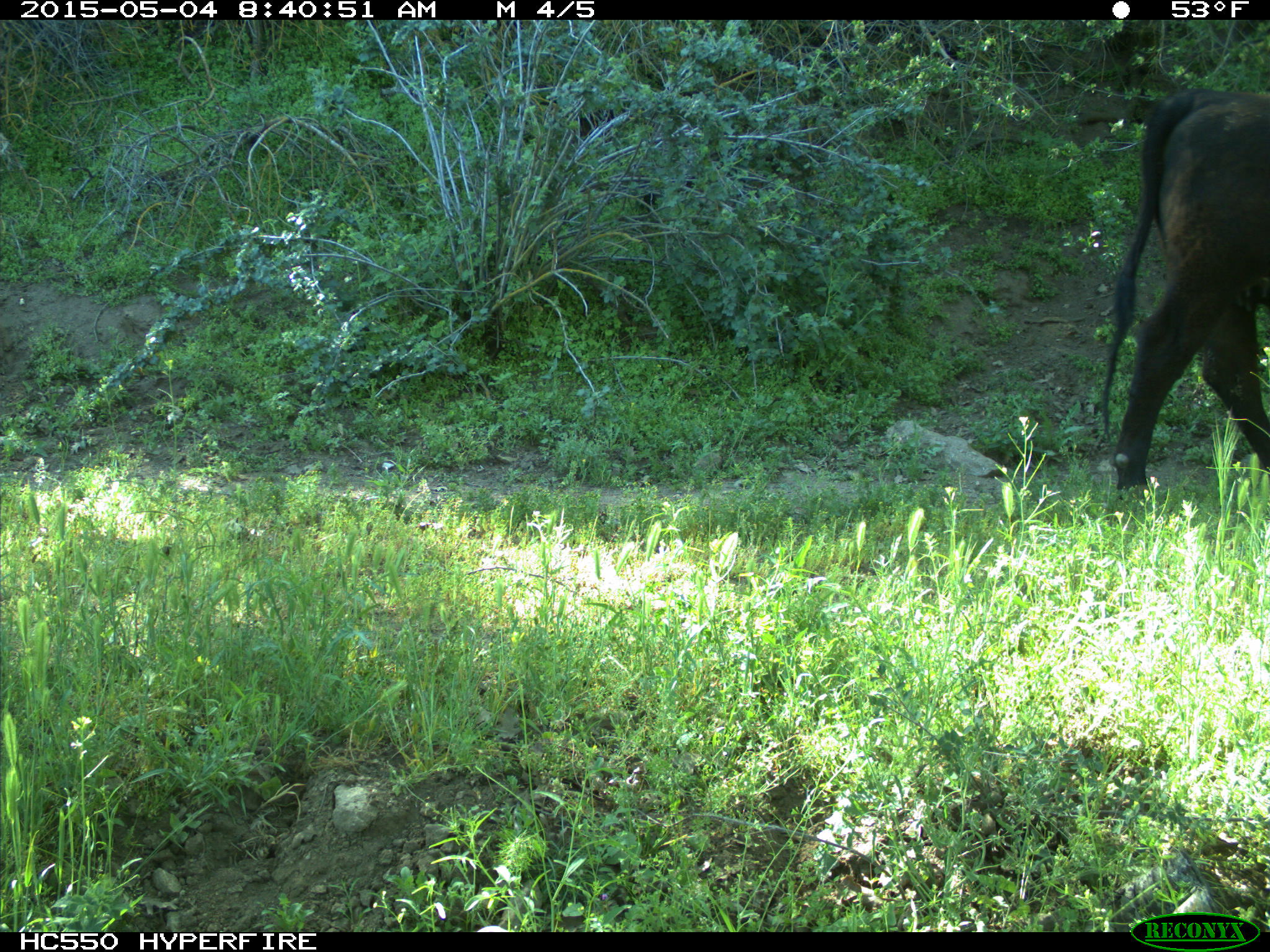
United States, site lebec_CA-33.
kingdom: Animalia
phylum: Chordata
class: Mammalia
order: Artiodactyla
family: Bovidae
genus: Bos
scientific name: Bos taurus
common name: domestic cow